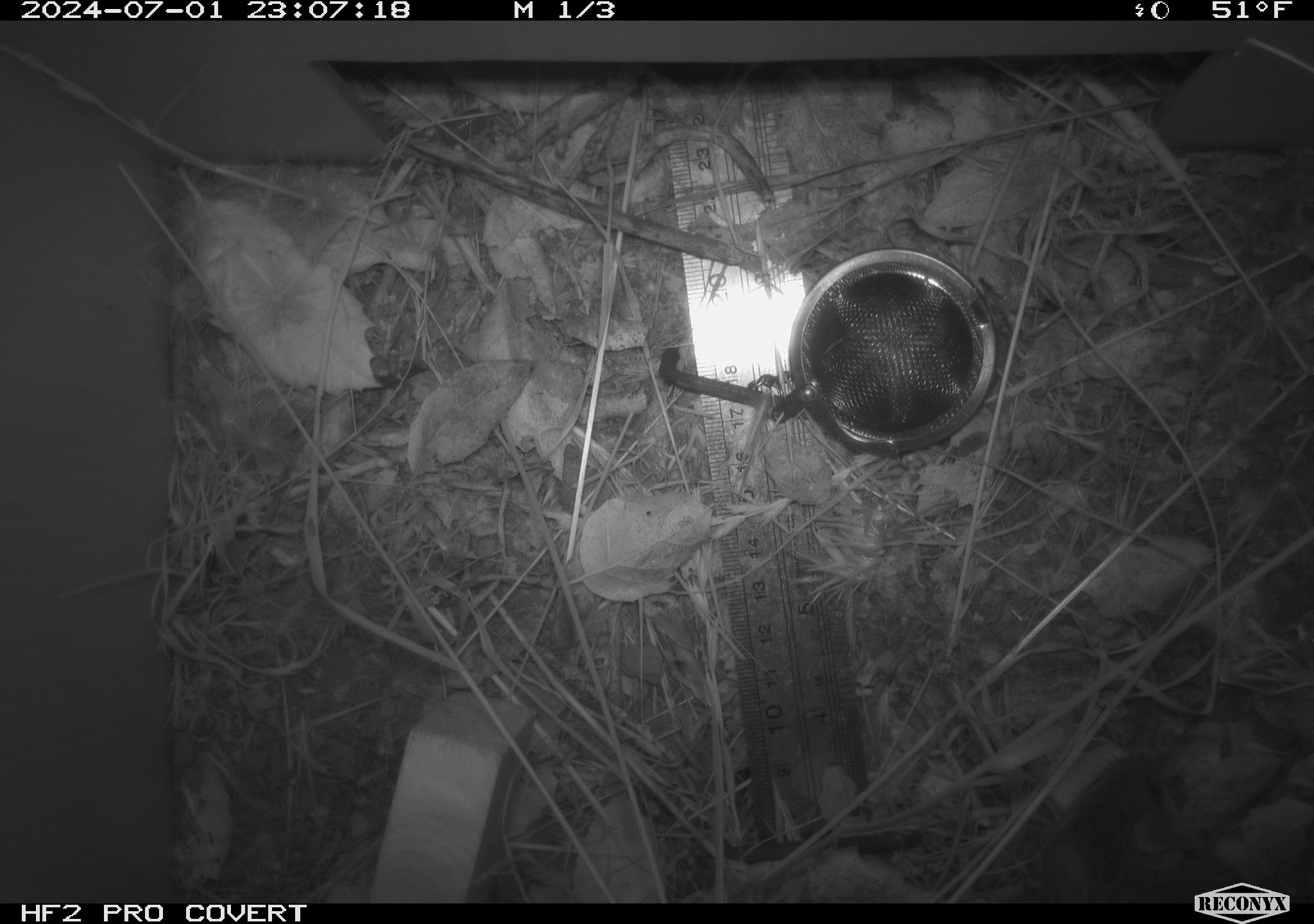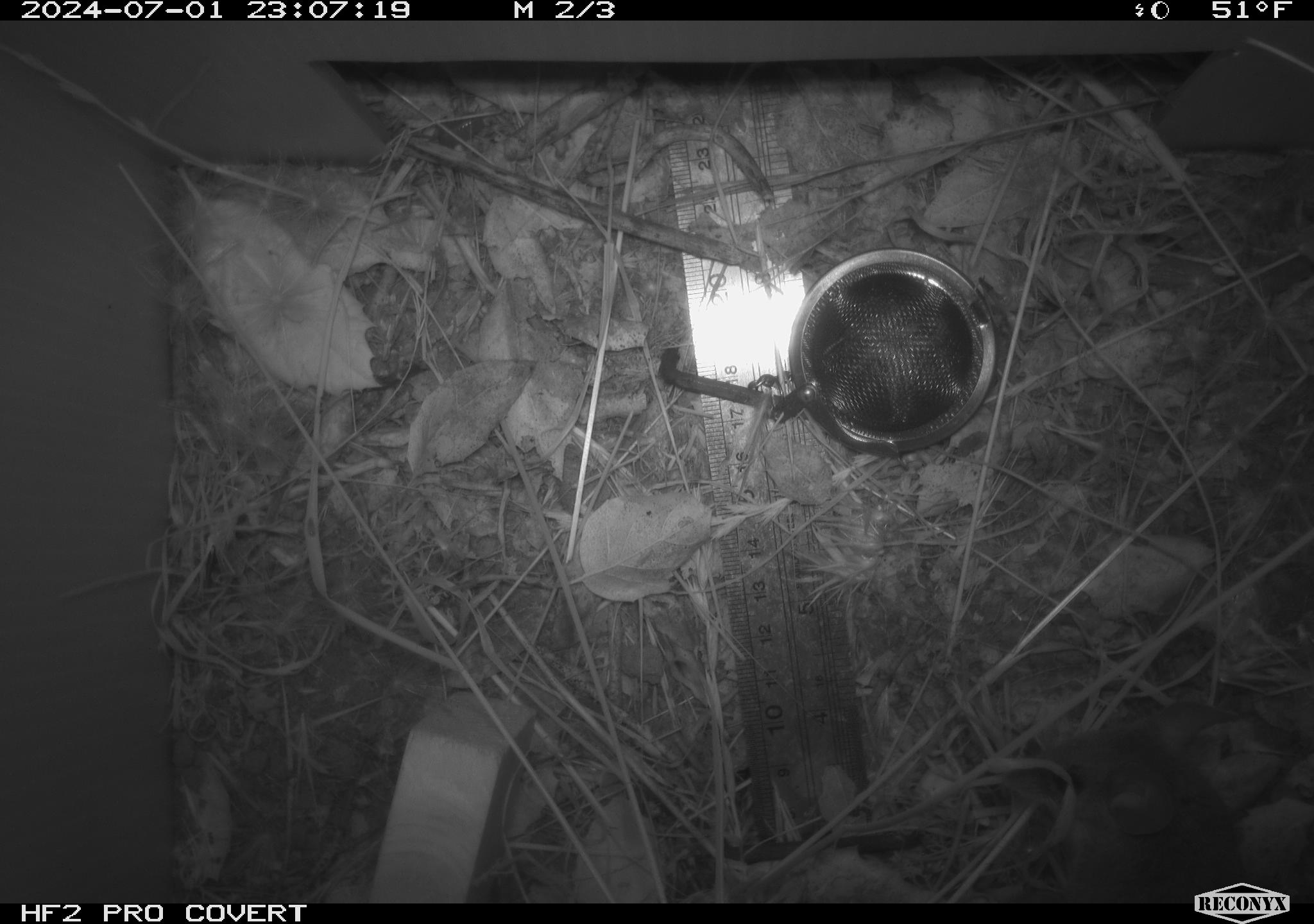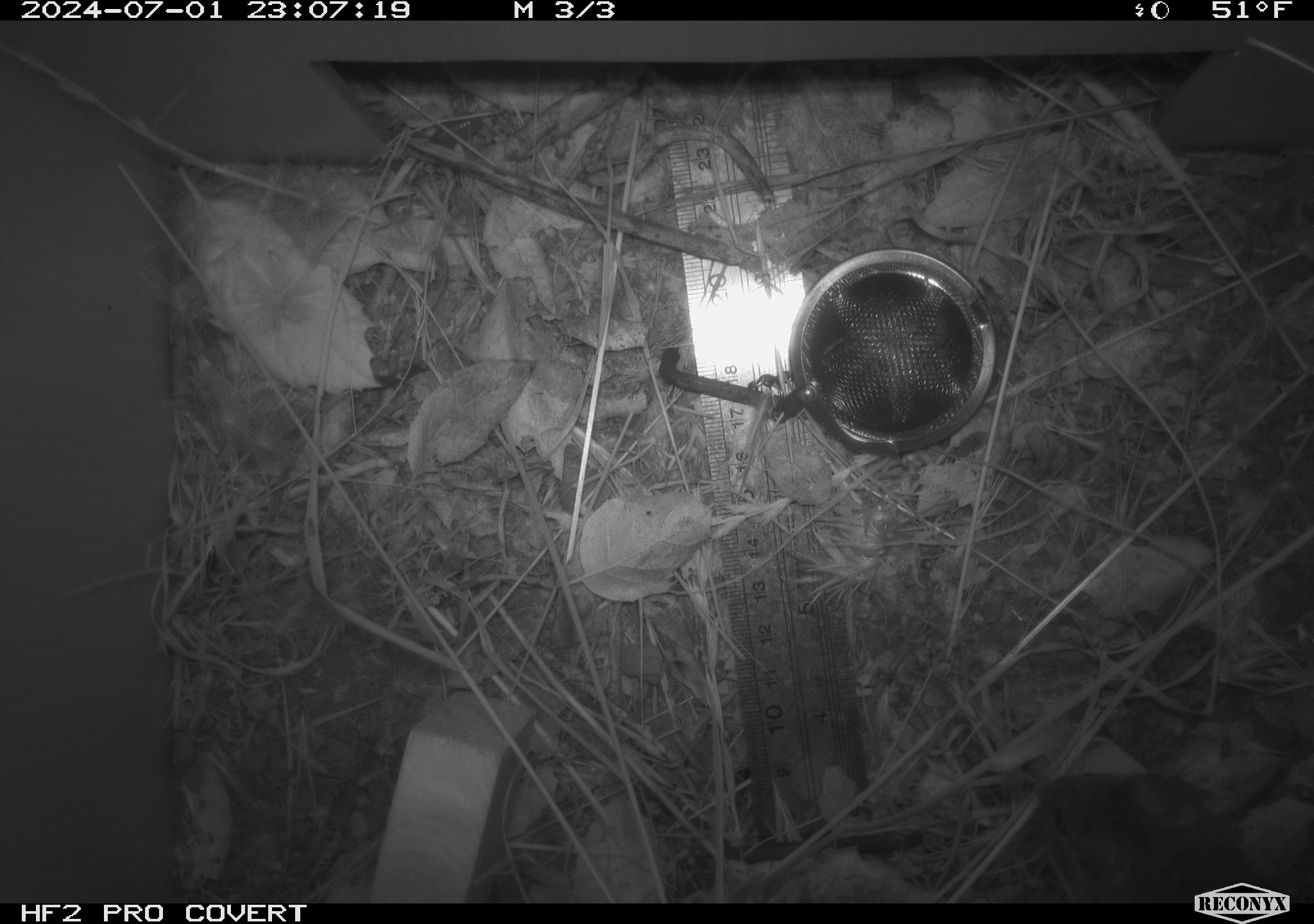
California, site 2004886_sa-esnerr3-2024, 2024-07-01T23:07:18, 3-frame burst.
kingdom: Animalia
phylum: Chordata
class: Mammalia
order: Rodentia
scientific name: Rodentia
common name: rodent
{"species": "rodent (Rodentia)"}